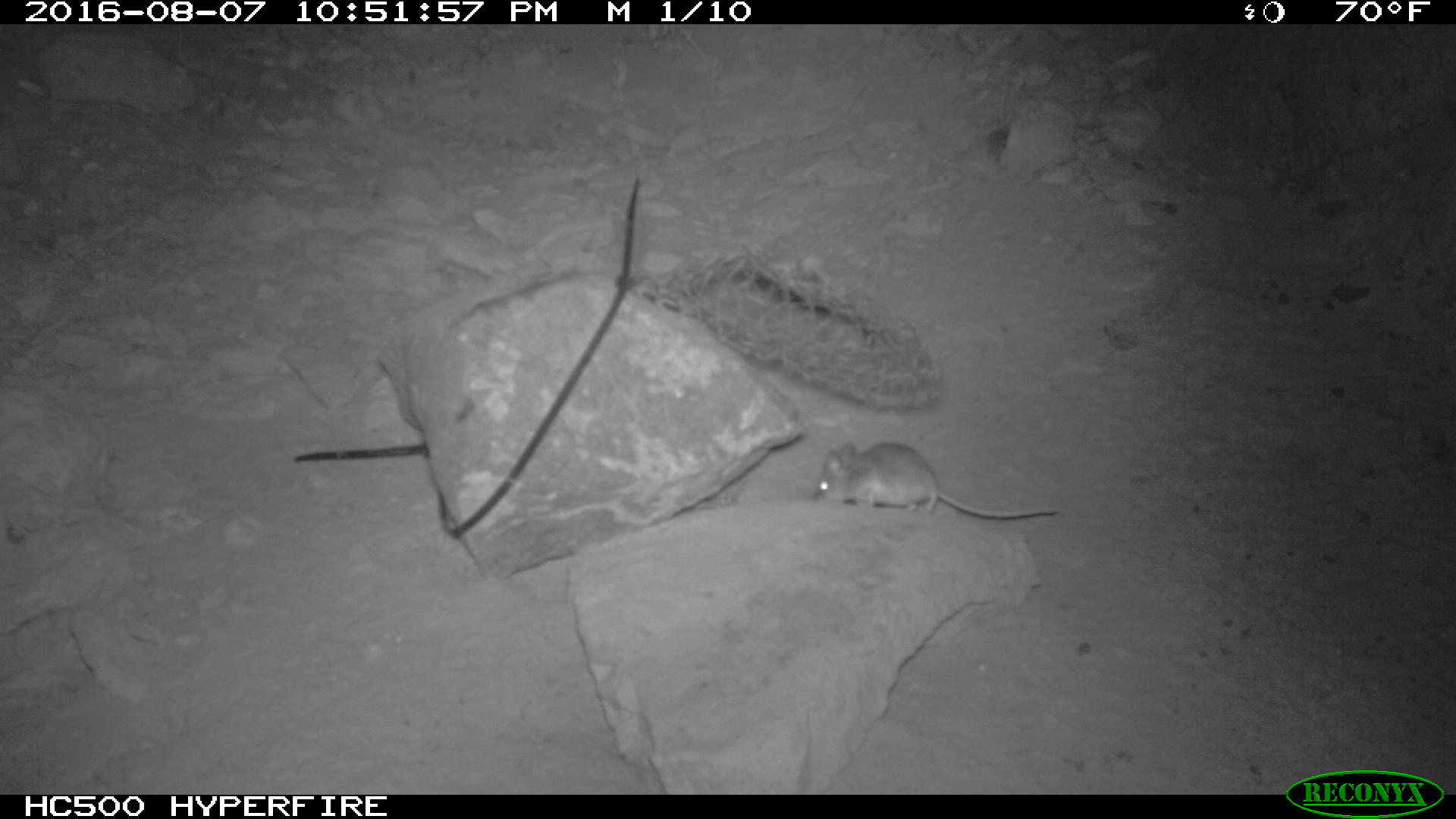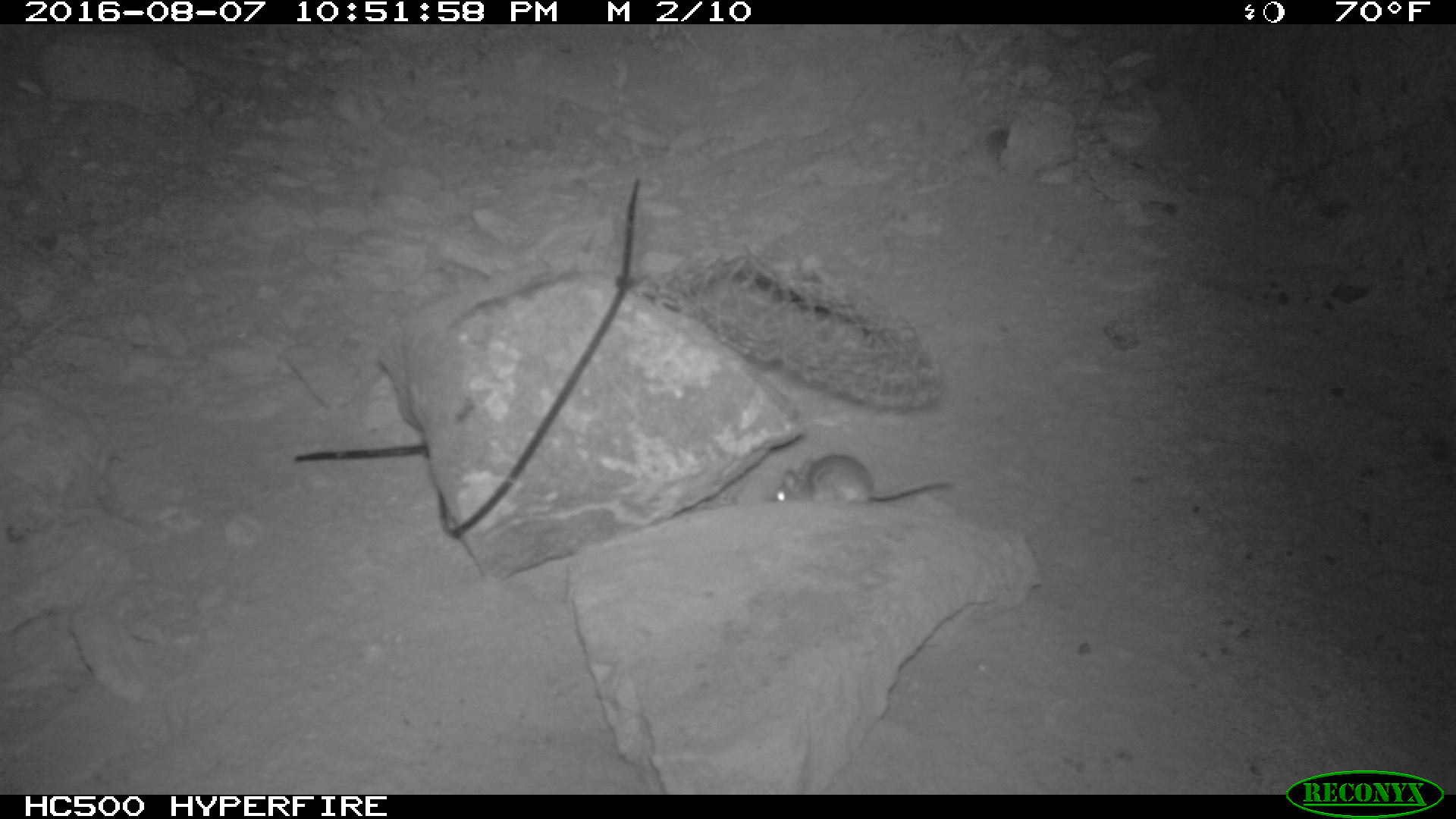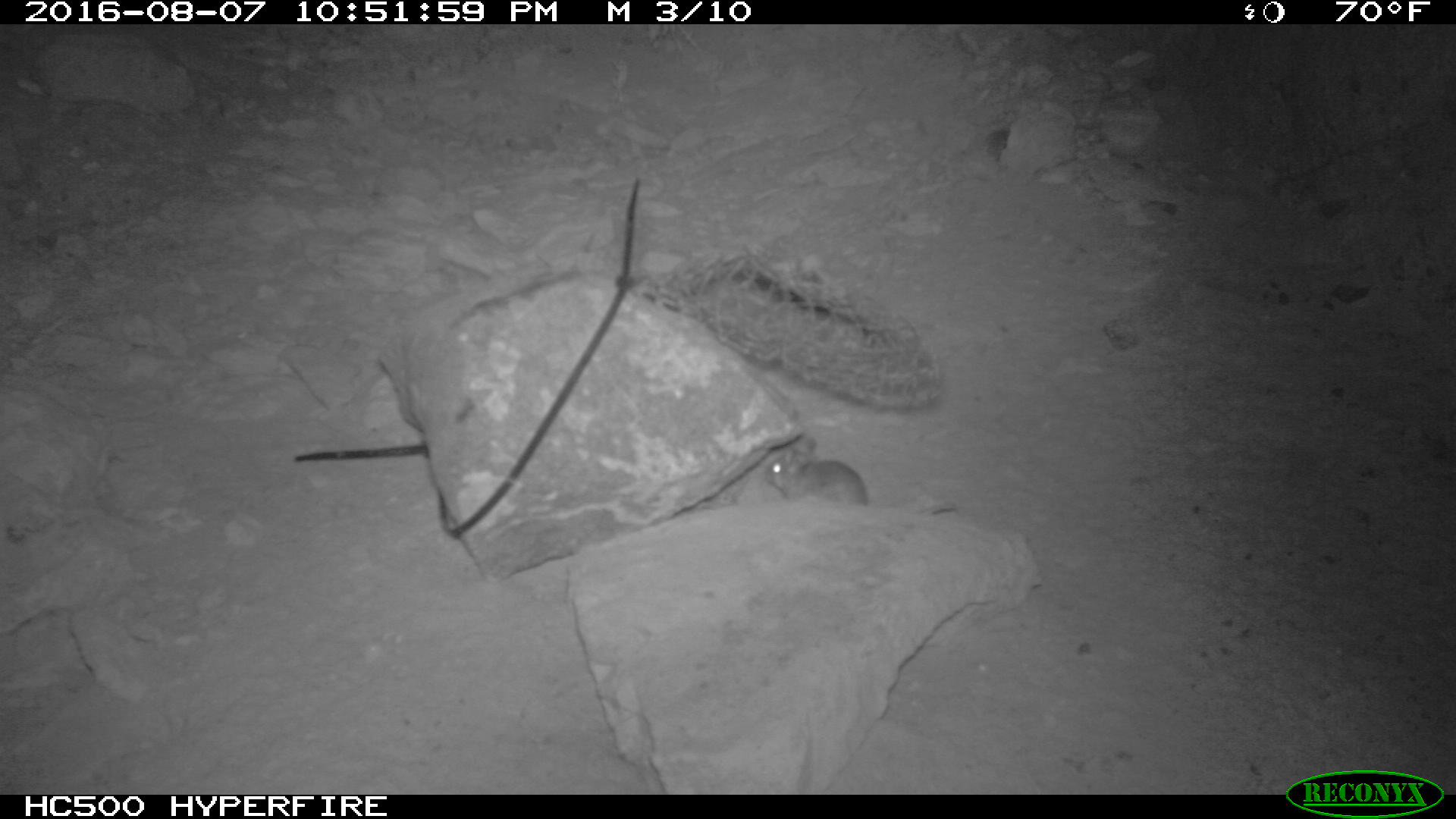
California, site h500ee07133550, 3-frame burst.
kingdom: Animalia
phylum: Chordata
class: Mammalia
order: Rodentia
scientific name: Rodentia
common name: rodent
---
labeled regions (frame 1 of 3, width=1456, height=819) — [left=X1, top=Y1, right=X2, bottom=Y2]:
rodent: [left=812, top=441, right=1059, bottom=518]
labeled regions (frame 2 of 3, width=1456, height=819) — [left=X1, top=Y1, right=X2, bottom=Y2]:
rodent: [left=772, top=452, right=954, bottom=504]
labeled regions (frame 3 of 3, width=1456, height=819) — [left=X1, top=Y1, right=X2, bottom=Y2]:
rodent: [left=760, top=431, right=956, bottom=516]